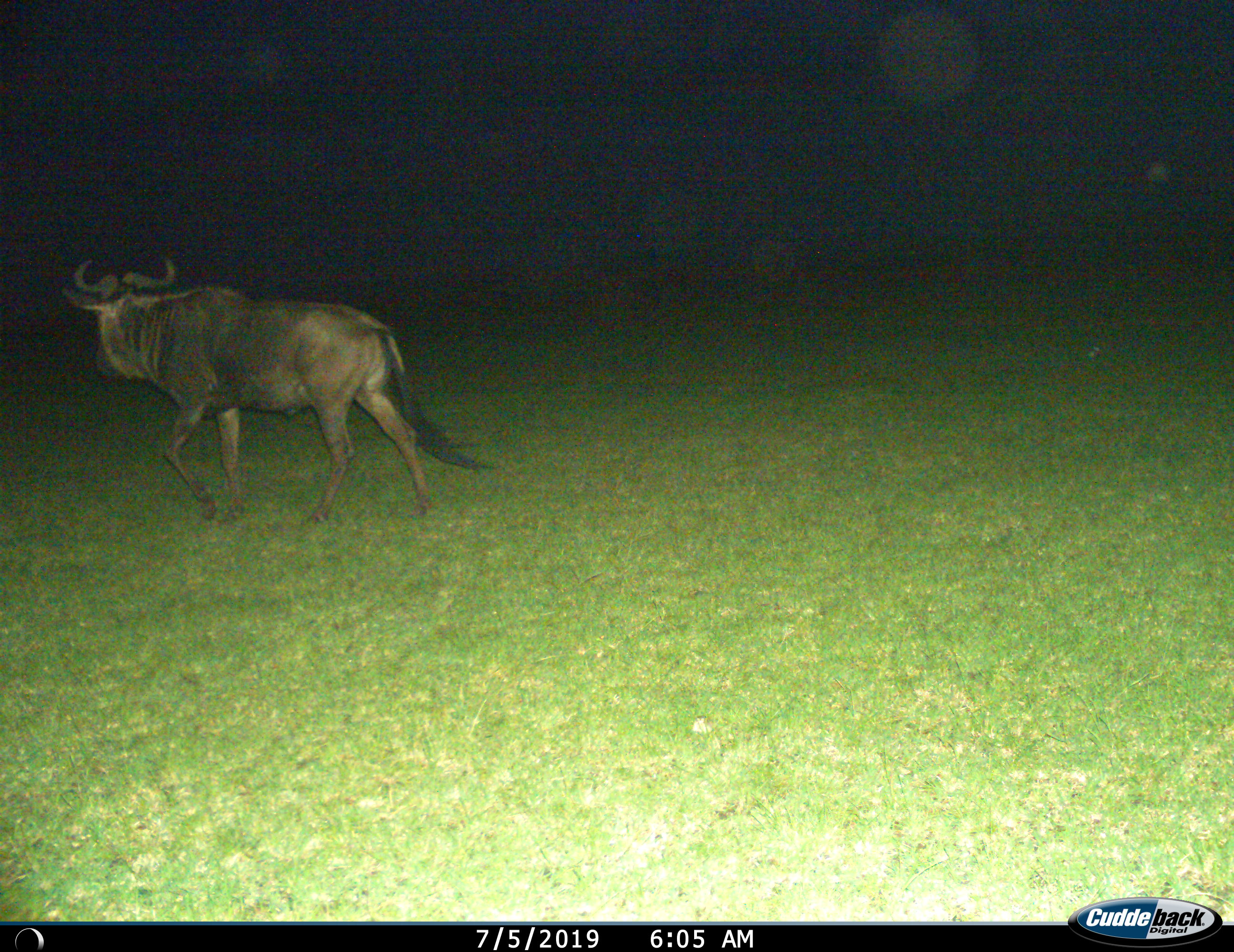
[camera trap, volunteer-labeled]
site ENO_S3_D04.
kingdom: Animalia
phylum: Chordata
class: Mammalia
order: Artiodactyla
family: Bovidae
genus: Connochaetes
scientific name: Connochaetes taurinus taurinus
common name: blue wildebeest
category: wildebeestblue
Wildebeestblue (blue wildebeest) (Connochaetes taurinus taurinus), count 1. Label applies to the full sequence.